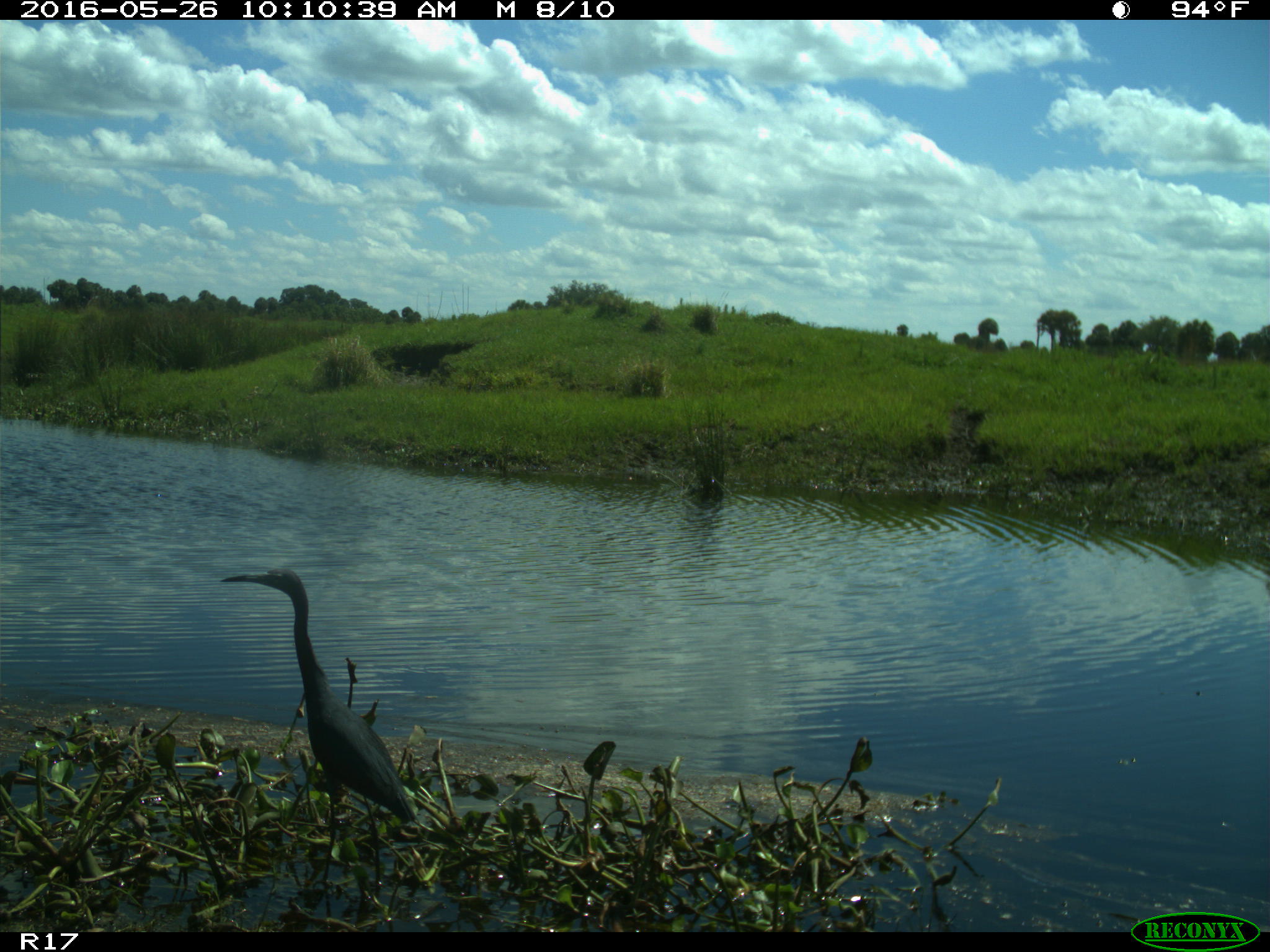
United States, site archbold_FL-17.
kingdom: Animalia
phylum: Chordata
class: Aves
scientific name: Aves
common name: birds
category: unidentified bird